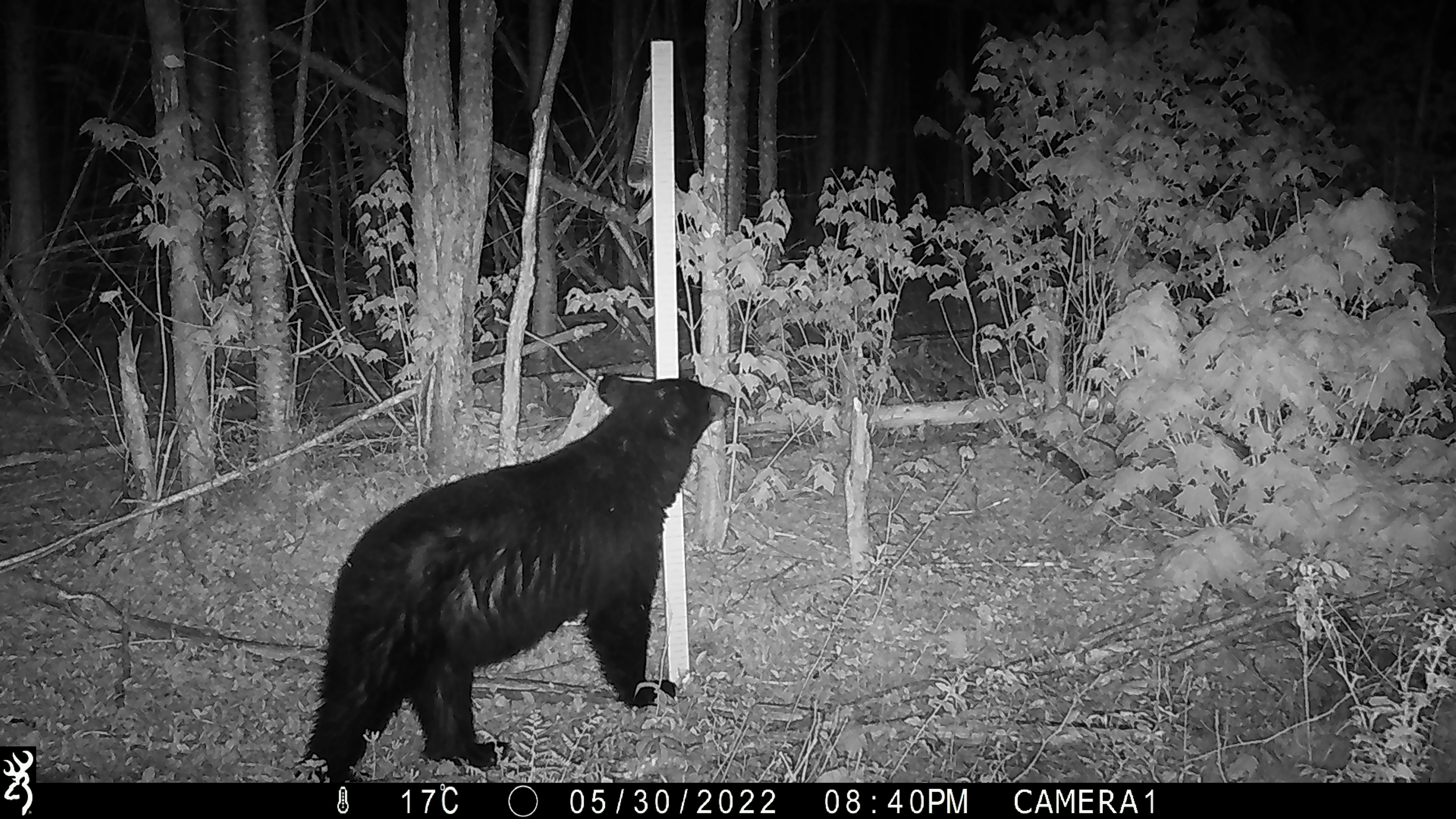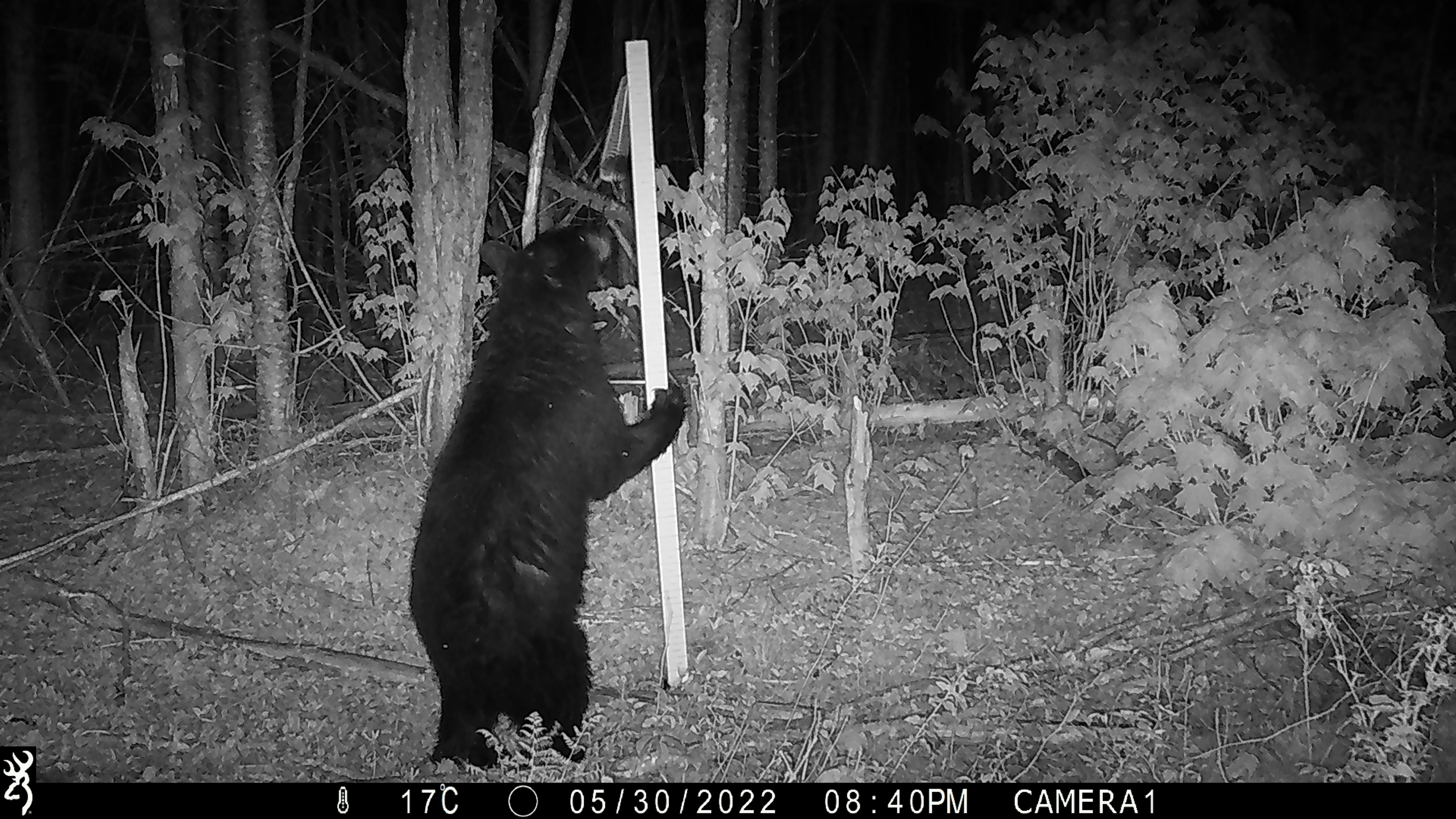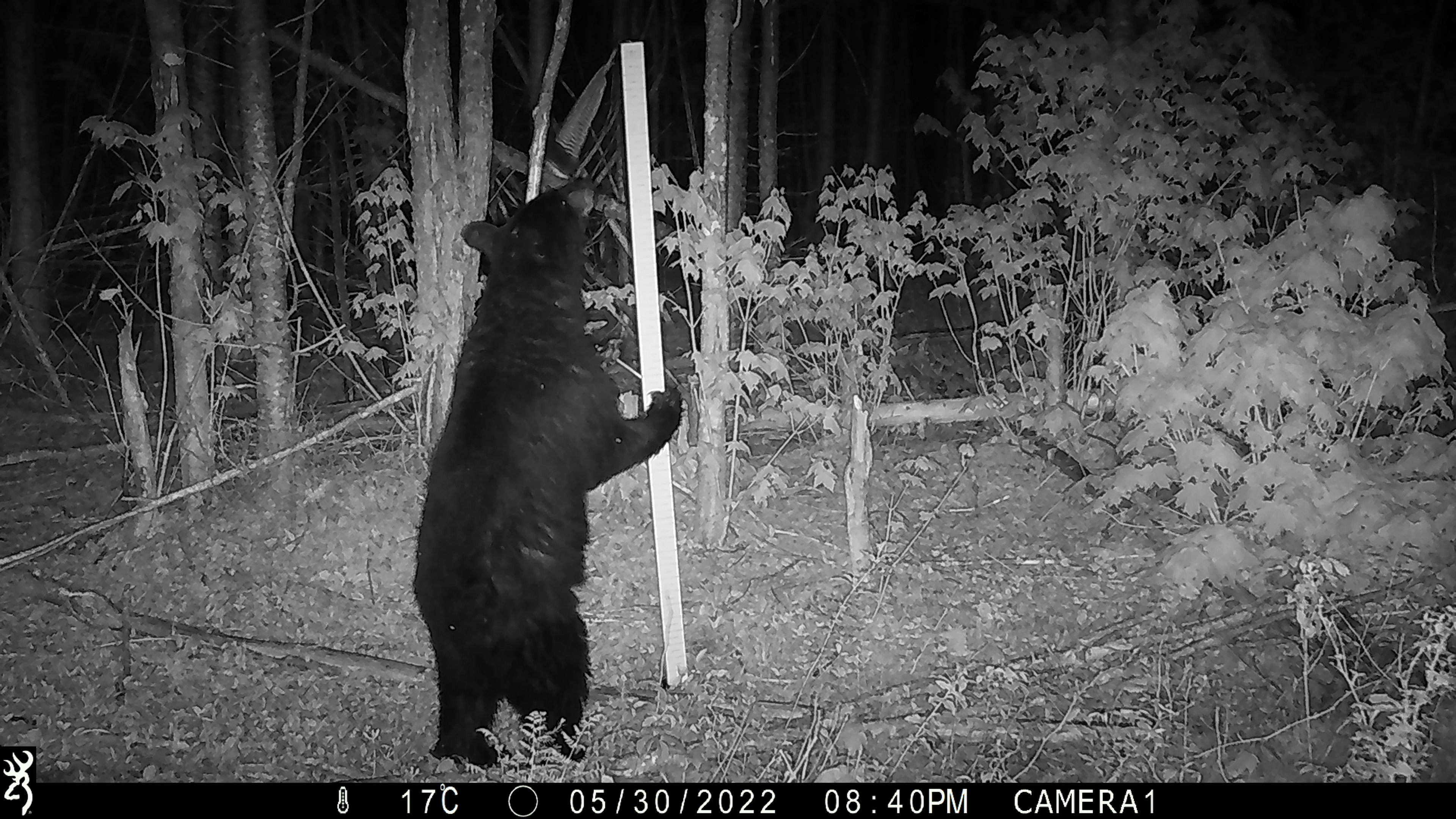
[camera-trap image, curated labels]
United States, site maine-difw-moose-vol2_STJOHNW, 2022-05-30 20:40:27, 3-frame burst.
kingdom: Animalia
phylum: Chordata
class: Mammalia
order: Carnivora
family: Ursidae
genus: Ursus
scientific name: Ursus americanus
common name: black bear